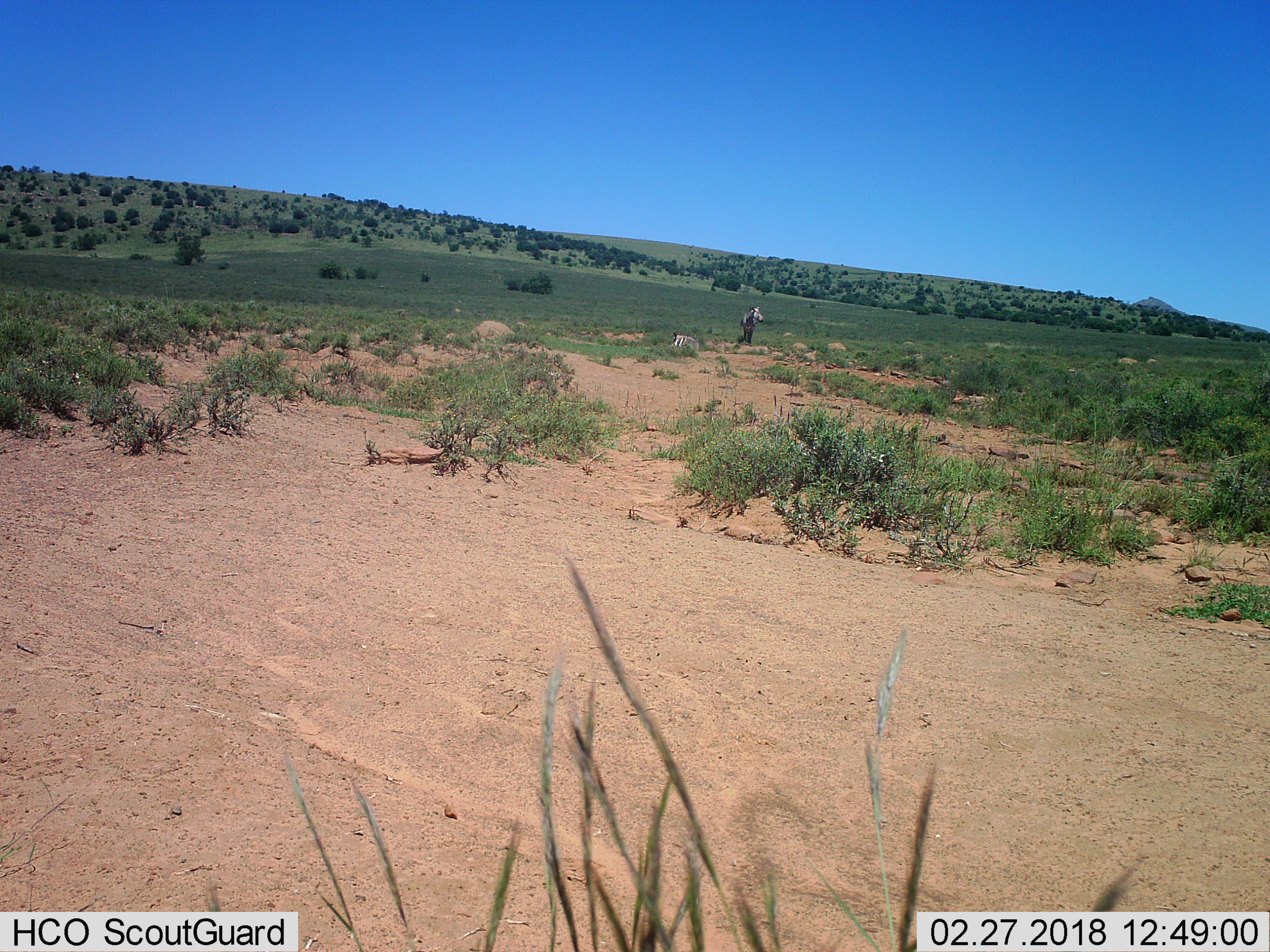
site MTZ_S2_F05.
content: unidentified animal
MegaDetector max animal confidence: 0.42